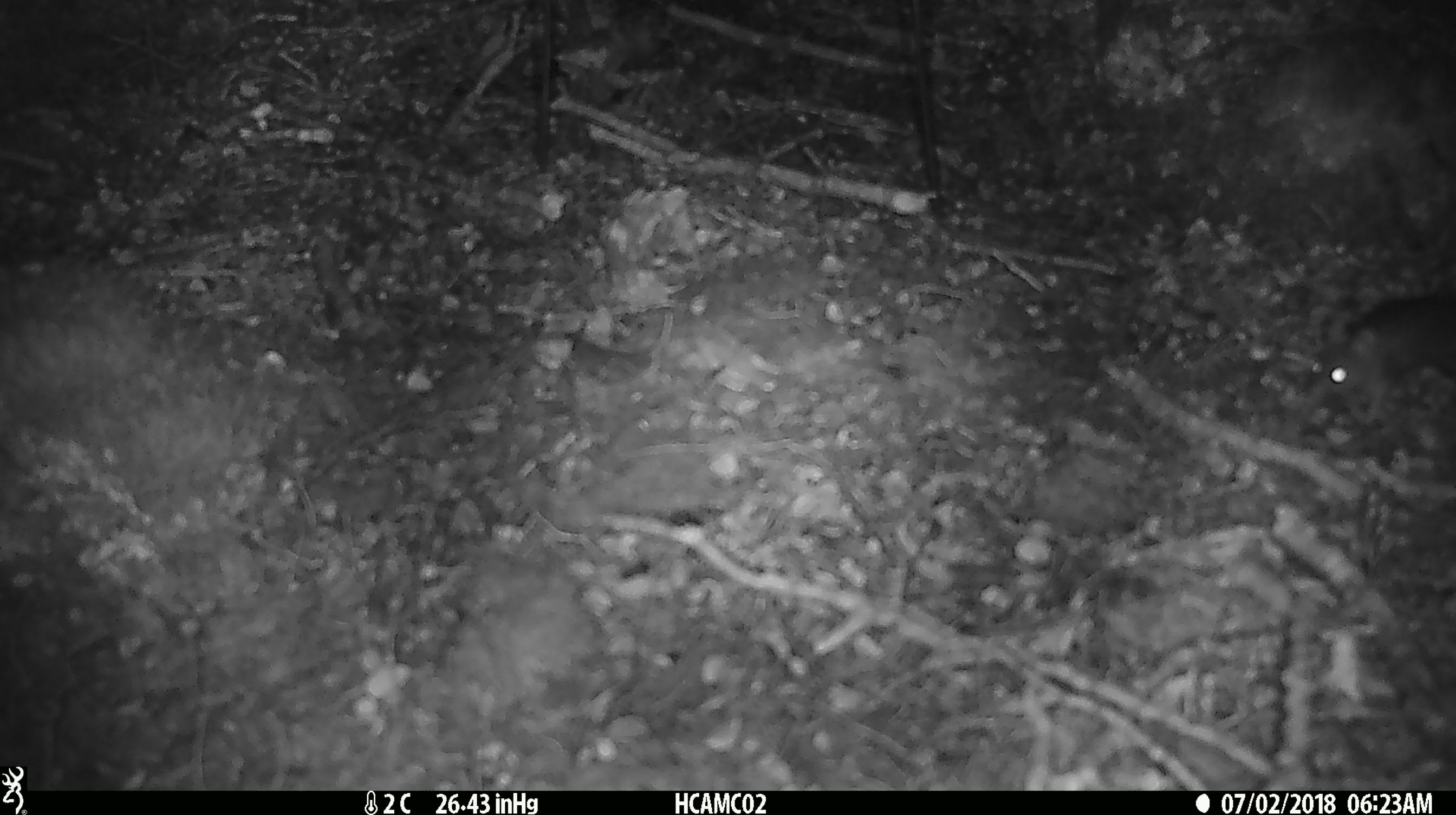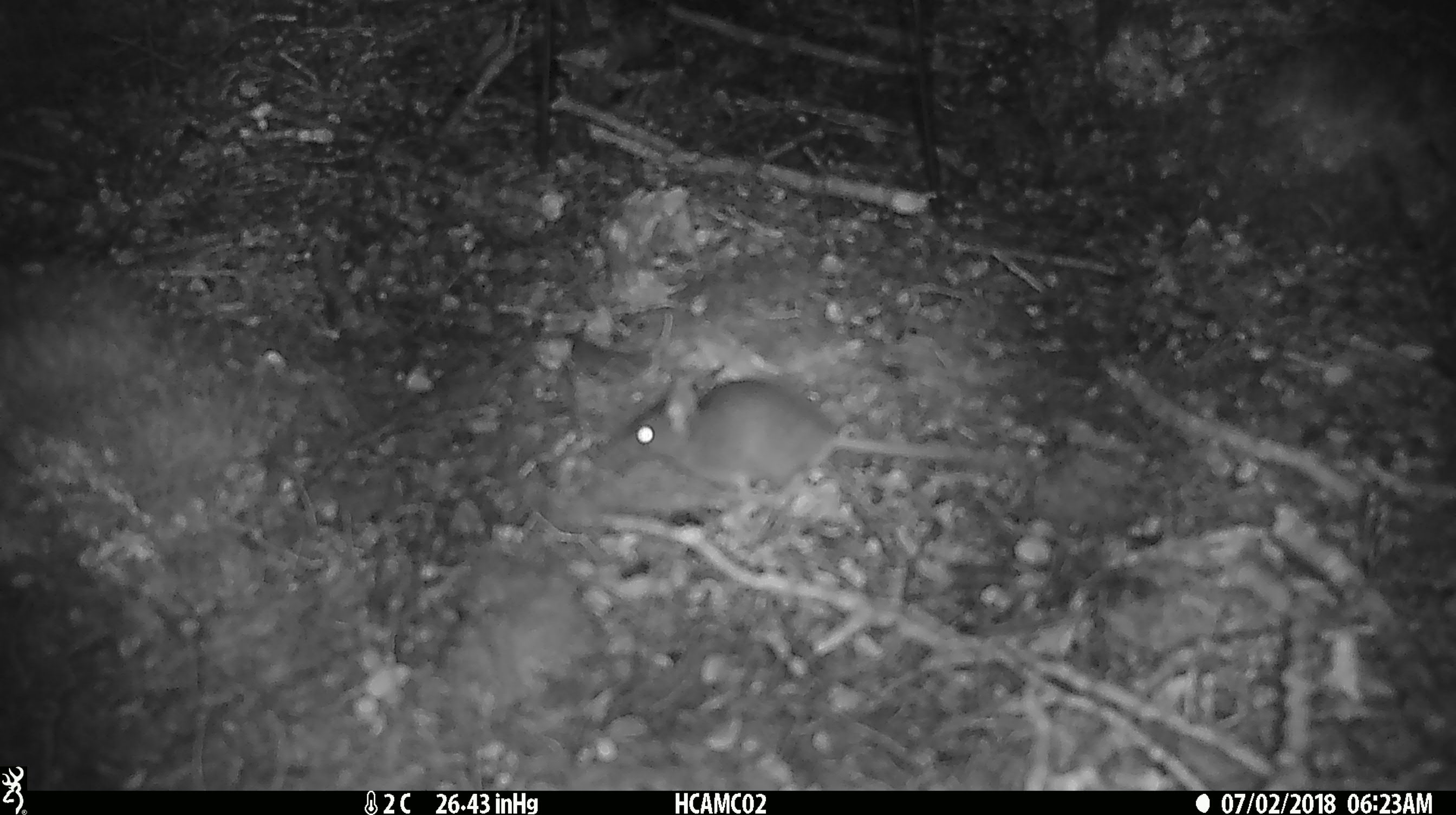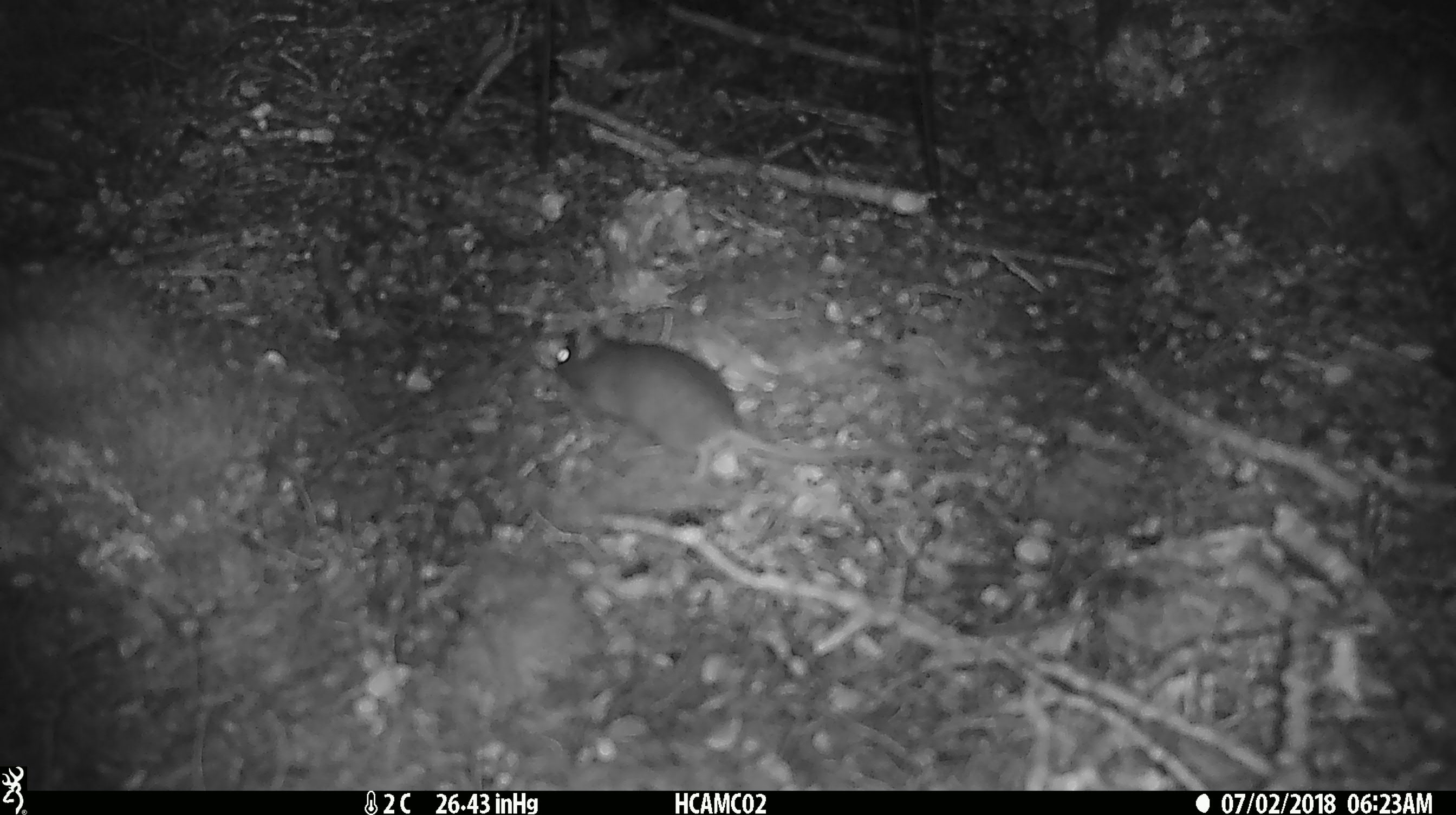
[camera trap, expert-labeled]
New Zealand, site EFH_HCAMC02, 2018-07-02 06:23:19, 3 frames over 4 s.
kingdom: Animalia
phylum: Chordata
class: Mammalia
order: Rodentia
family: Muridae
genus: Mus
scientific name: Mus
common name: mouse